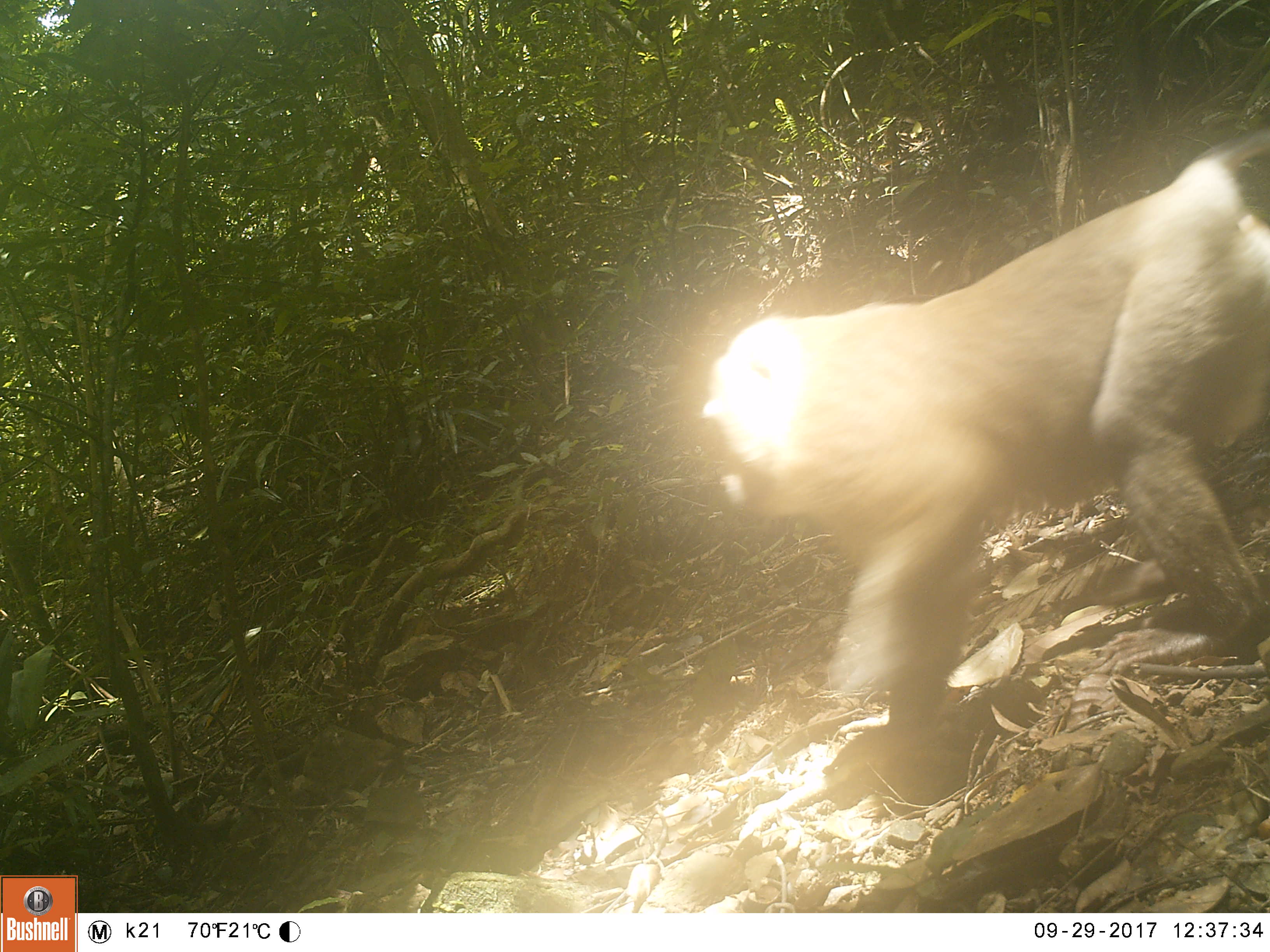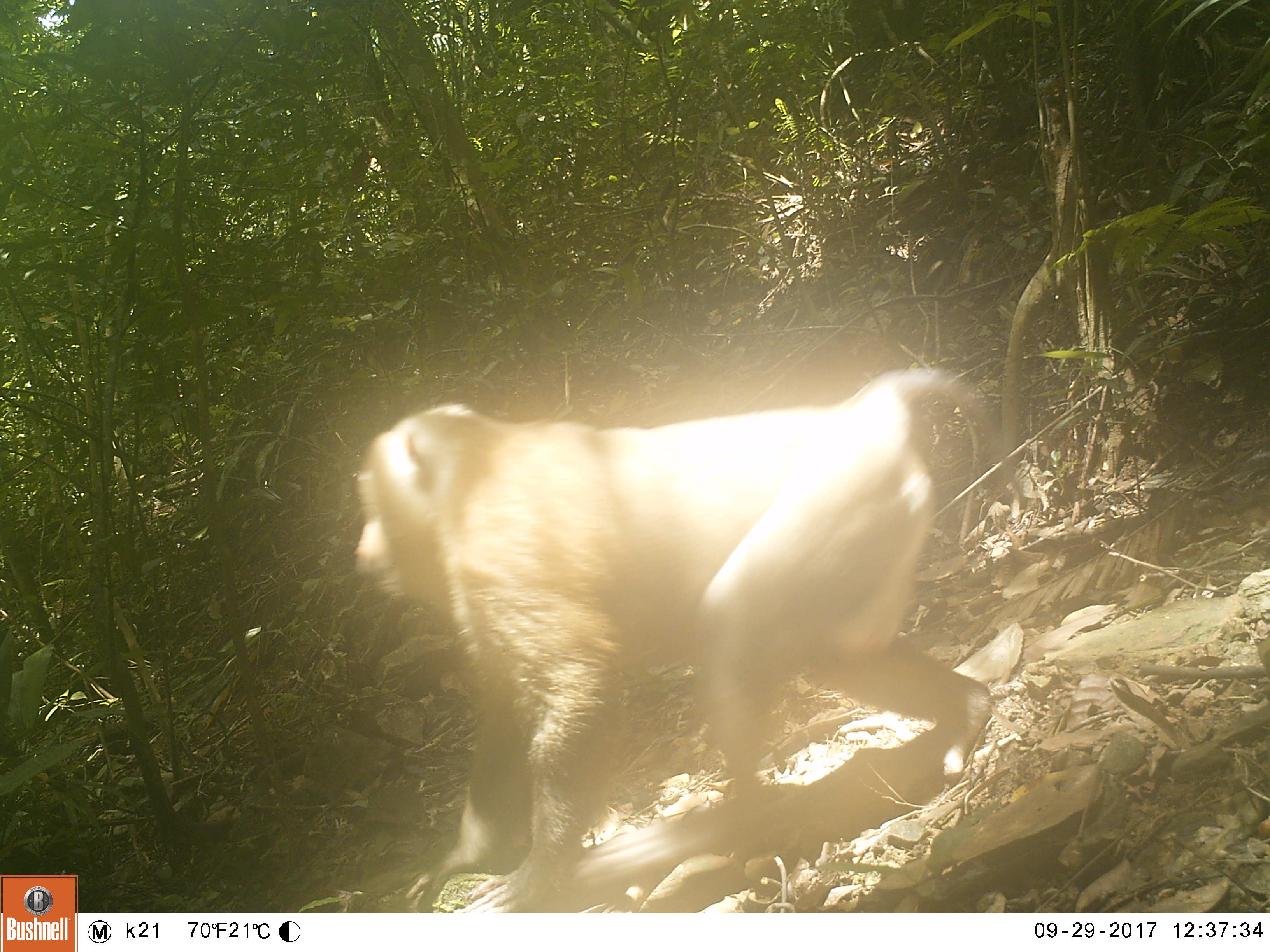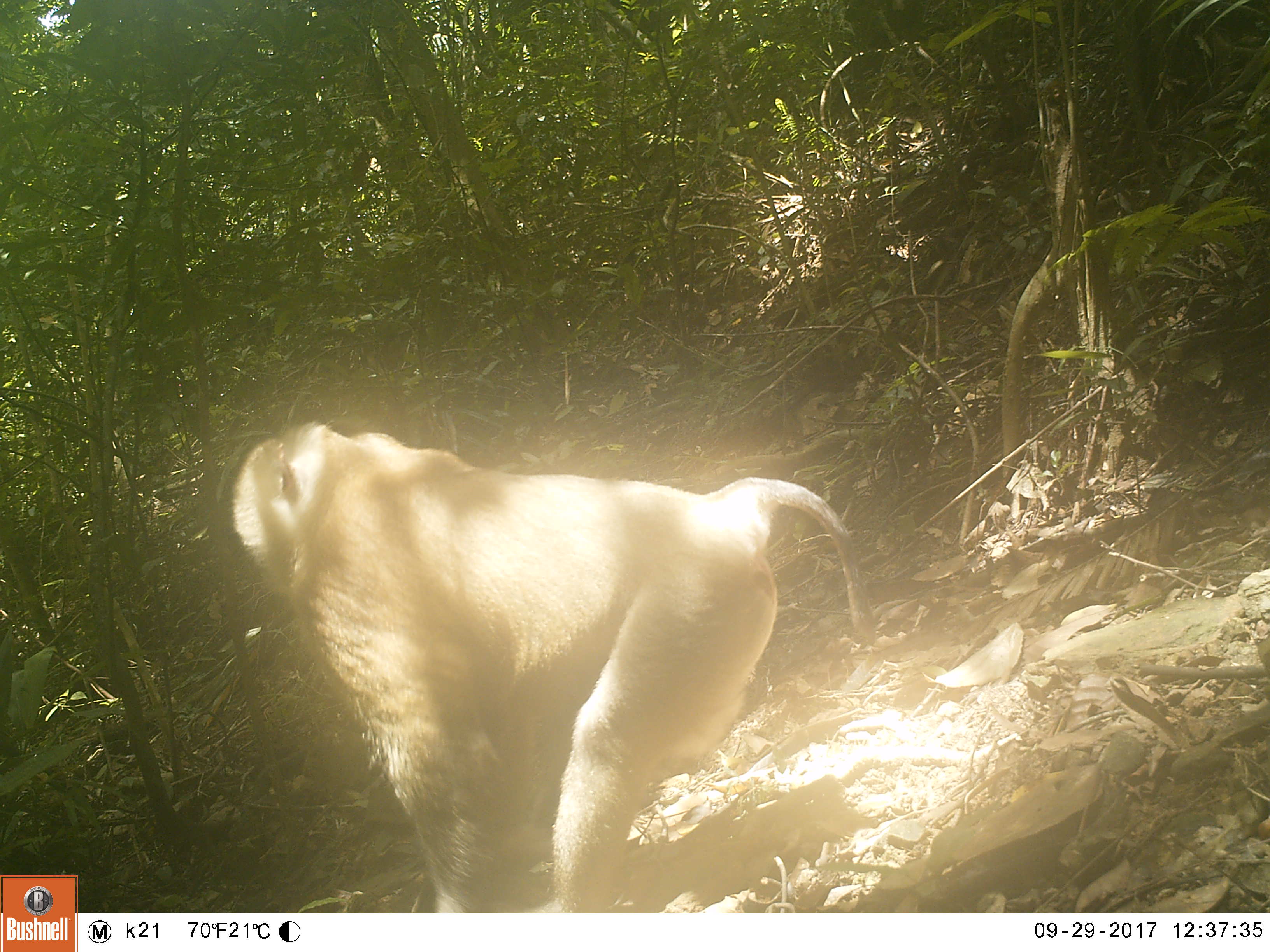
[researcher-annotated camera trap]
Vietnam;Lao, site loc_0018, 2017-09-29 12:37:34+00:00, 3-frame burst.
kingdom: Animalia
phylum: Chordata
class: Mammalia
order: Primates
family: Cercopithecidae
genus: Macaca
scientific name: Macaca nemestrina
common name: pig-tailed macaque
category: pig tailed macaque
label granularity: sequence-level